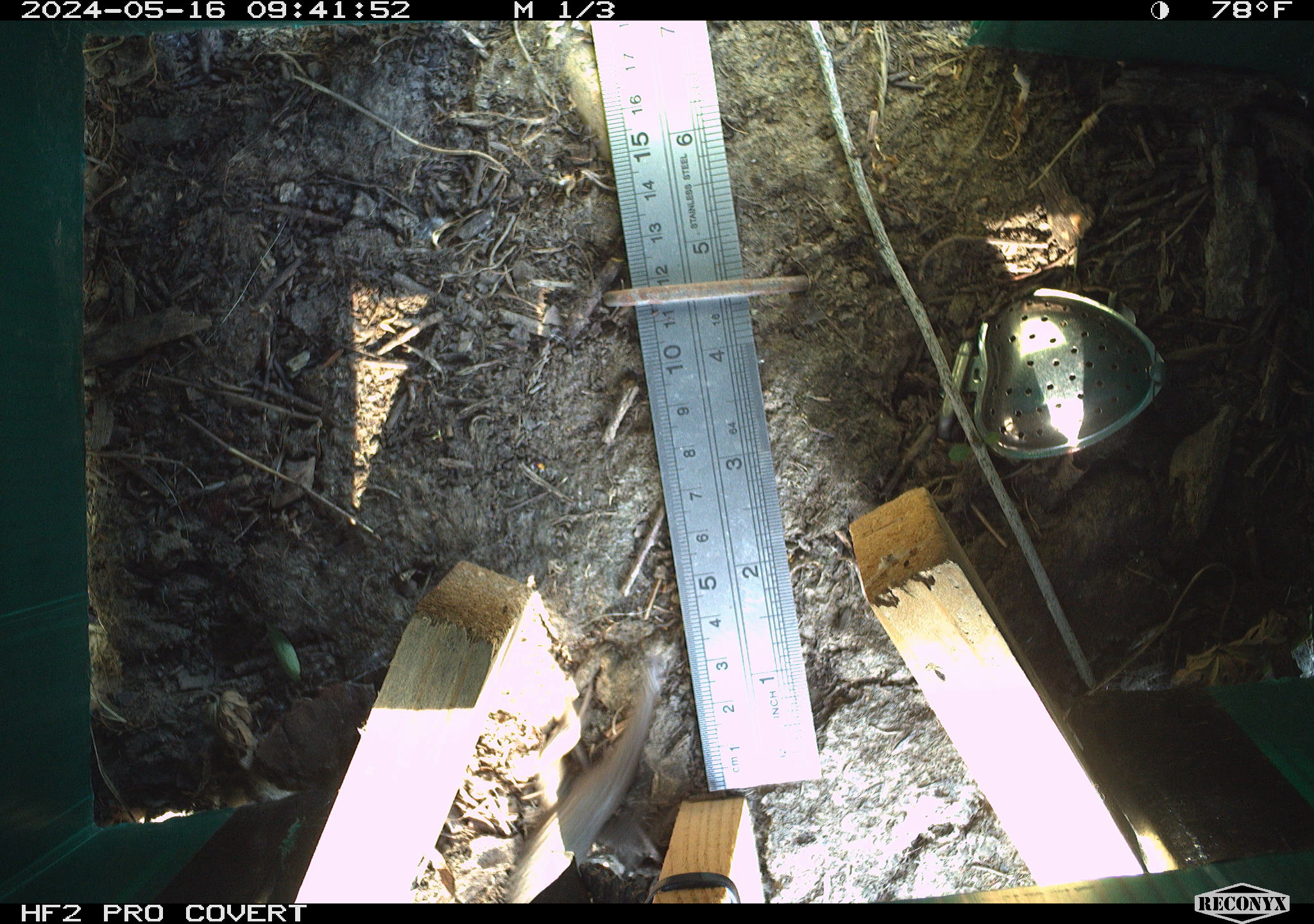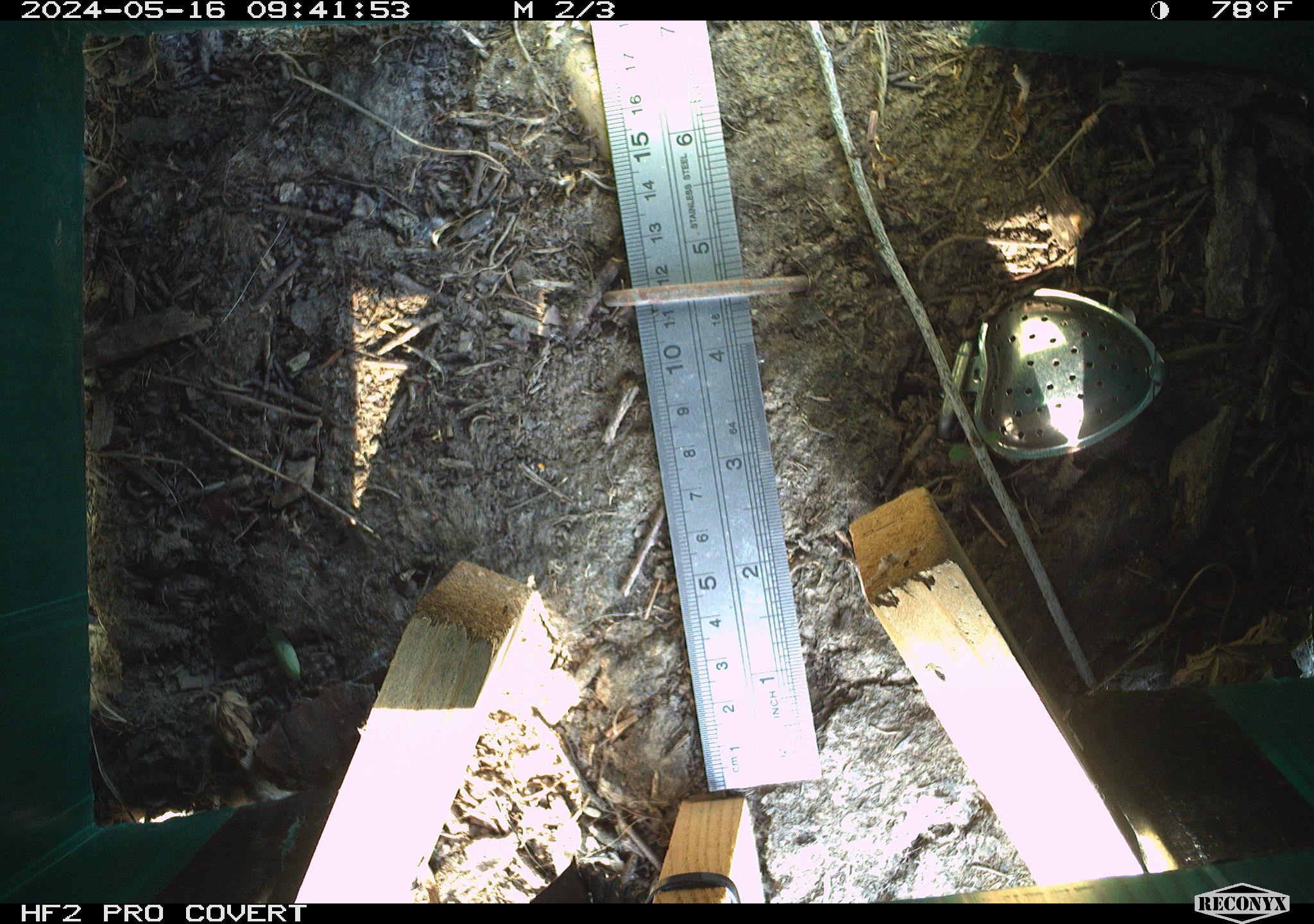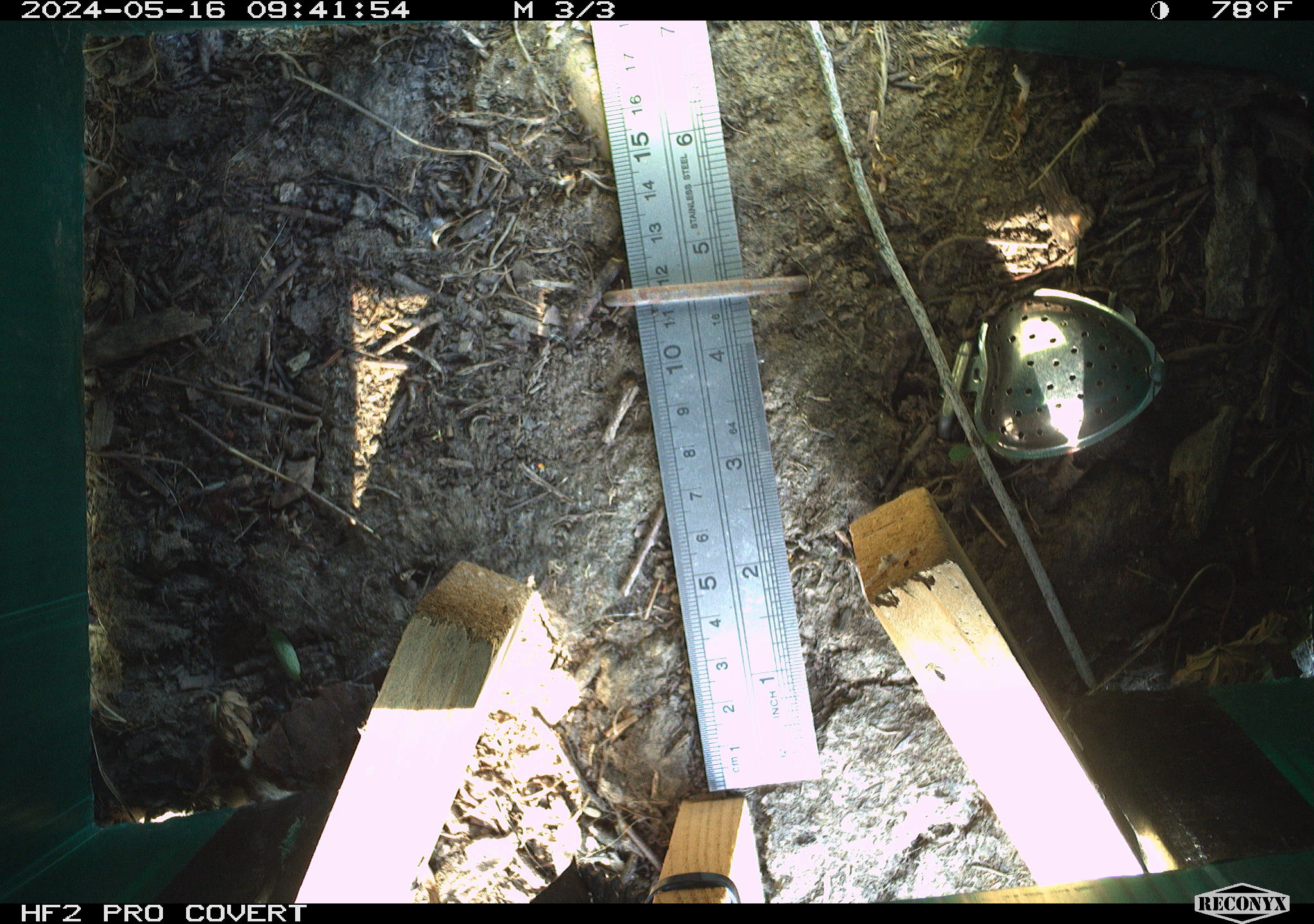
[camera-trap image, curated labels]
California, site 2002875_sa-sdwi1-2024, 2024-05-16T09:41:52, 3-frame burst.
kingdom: Animalia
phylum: Chordata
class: Reptilia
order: Squamata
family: Phrynosomatidae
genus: Sceloporus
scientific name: Sceloporus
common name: spiny lizards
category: sceloporus species